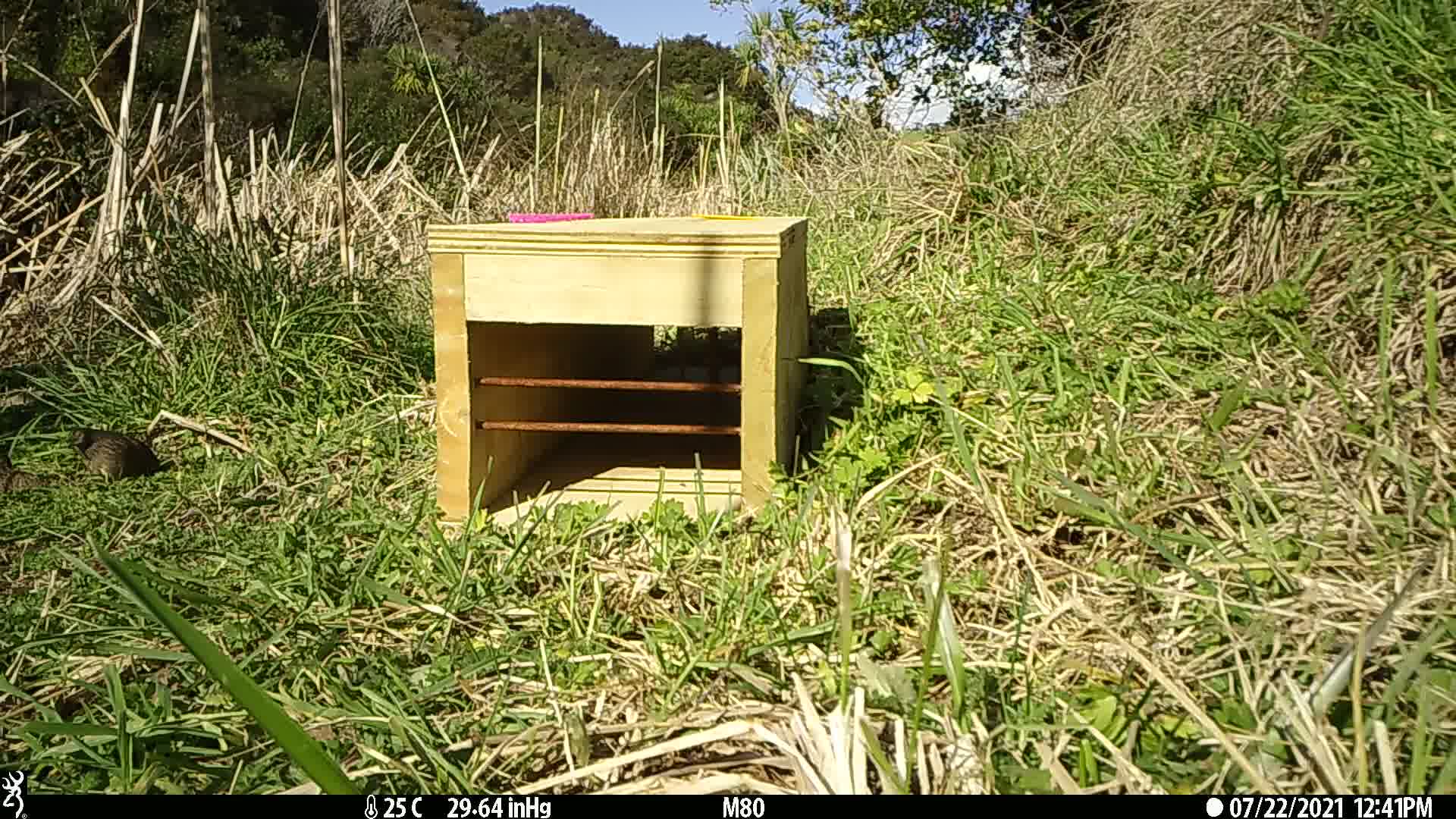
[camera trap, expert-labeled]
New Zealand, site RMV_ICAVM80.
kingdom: Animalia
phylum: Chordata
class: Aves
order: Galliformes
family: Phasianidae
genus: Synoicus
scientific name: Synoicus ypsilophorus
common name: brown quail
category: quail brown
Quail brown (brown quail) (Synoicus ypsilophorus).